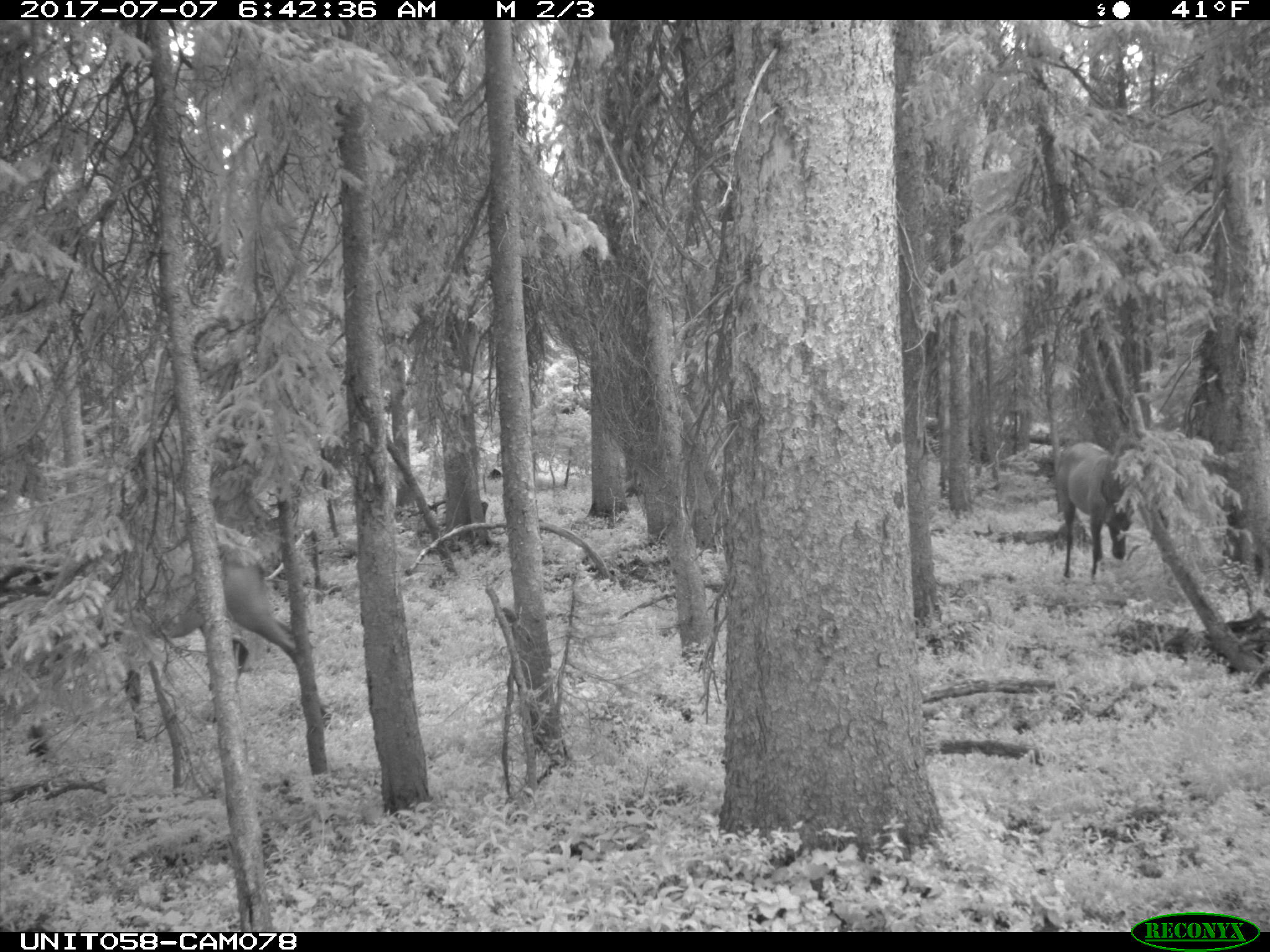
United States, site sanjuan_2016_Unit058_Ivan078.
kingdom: Animalia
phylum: Chordata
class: Mammalia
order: Artiodactyla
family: Cervidae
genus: Cervus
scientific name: Cervus elaphus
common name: red deer